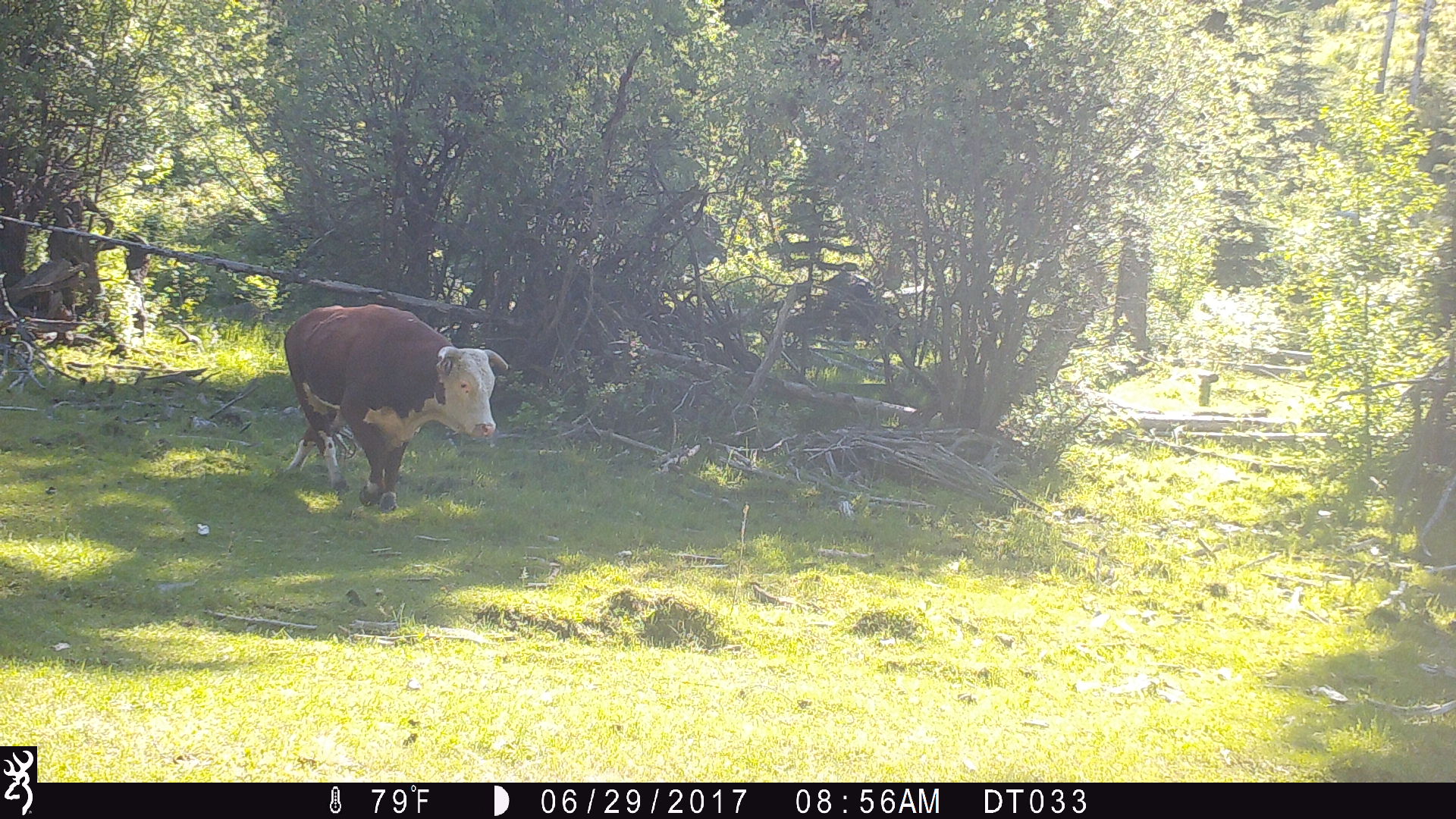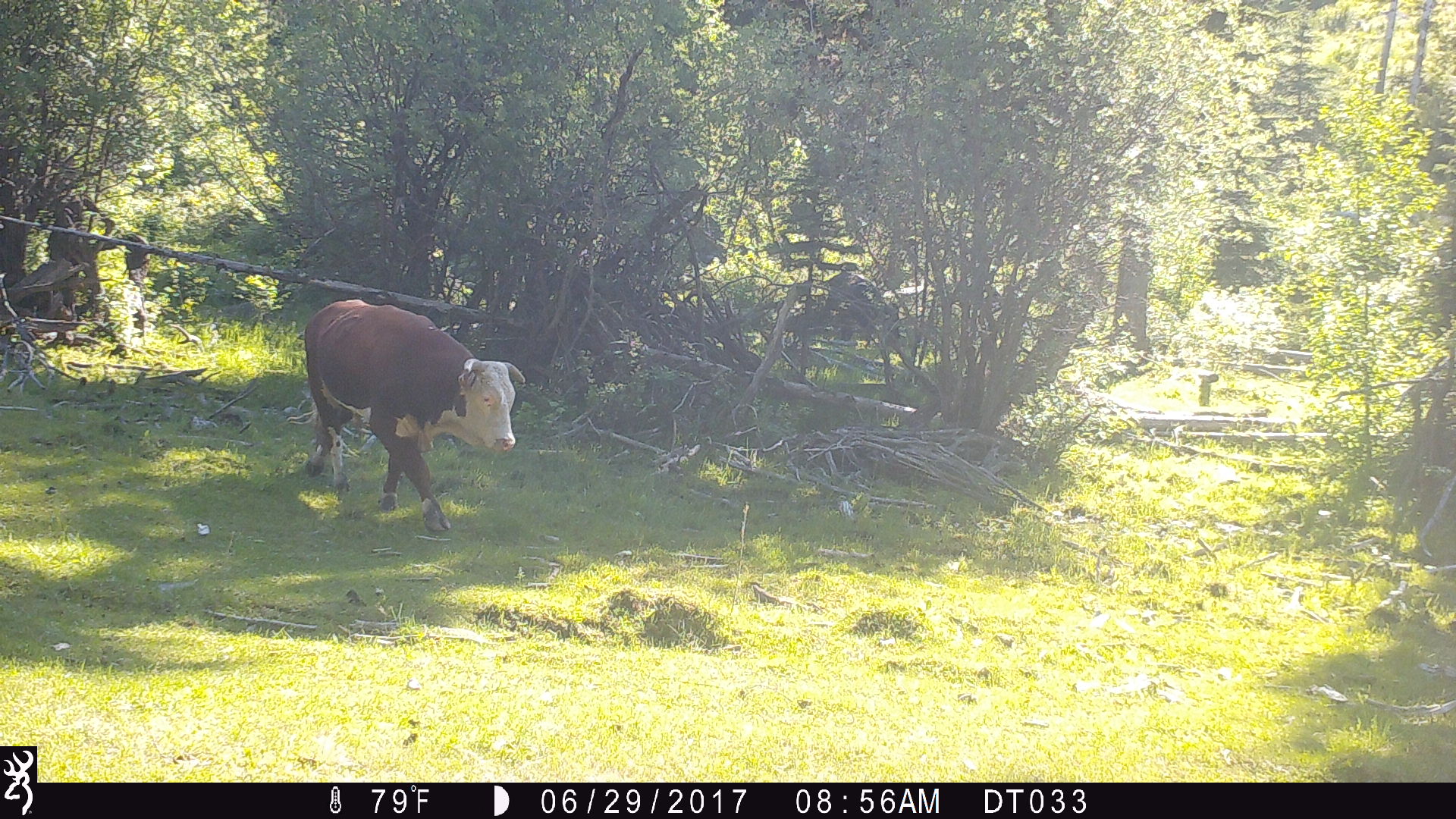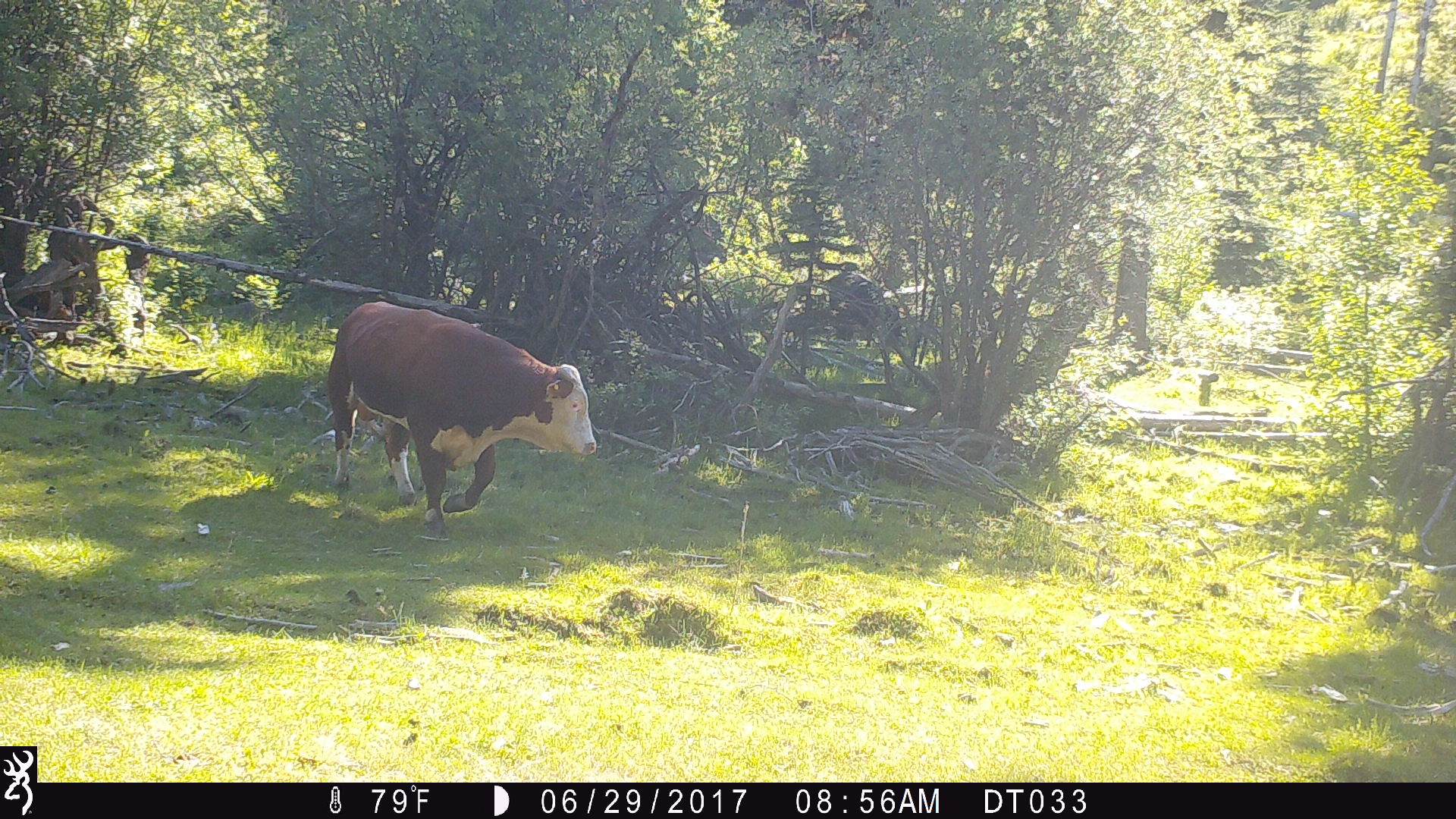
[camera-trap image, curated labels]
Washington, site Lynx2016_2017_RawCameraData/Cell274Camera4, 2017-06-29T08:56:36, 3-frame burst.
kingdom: Animalia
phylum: Chordata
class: Mammalia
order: Artiodactyla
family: Bovidae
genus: Bos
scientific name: Bos taurus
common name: domestic cattle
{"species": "domestic cattle (Bos taurus)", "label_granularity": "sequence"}